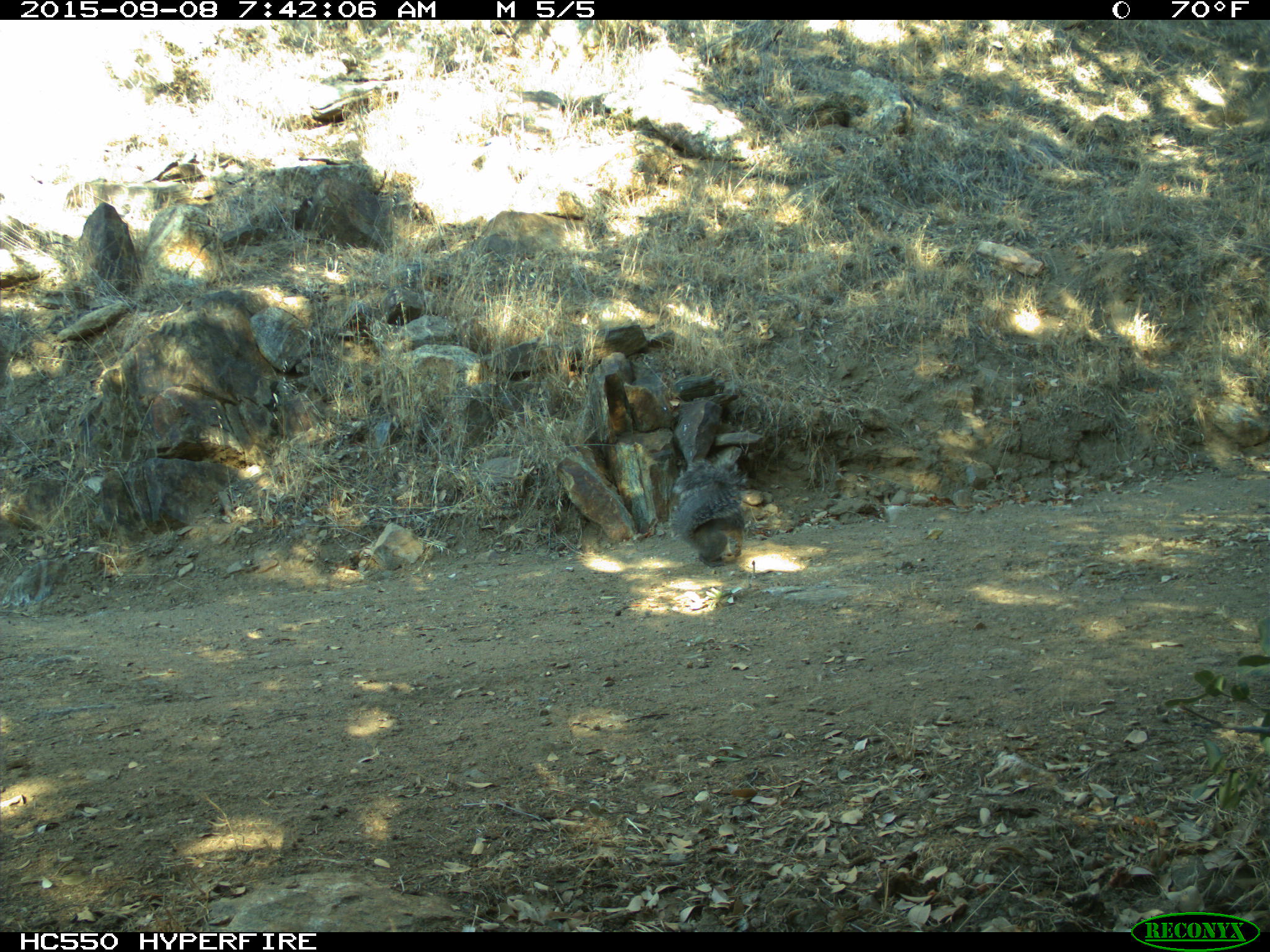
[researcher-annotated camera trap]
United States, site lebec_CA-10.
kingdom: Animalia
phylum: Chordata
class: Mammalia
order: Rodentia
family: Sciuridae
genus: Sciurus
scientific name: Sciurus carolinensis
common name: eastern gray squirrel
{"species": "Sciurus carolinensis (eastern gray squirrel)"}